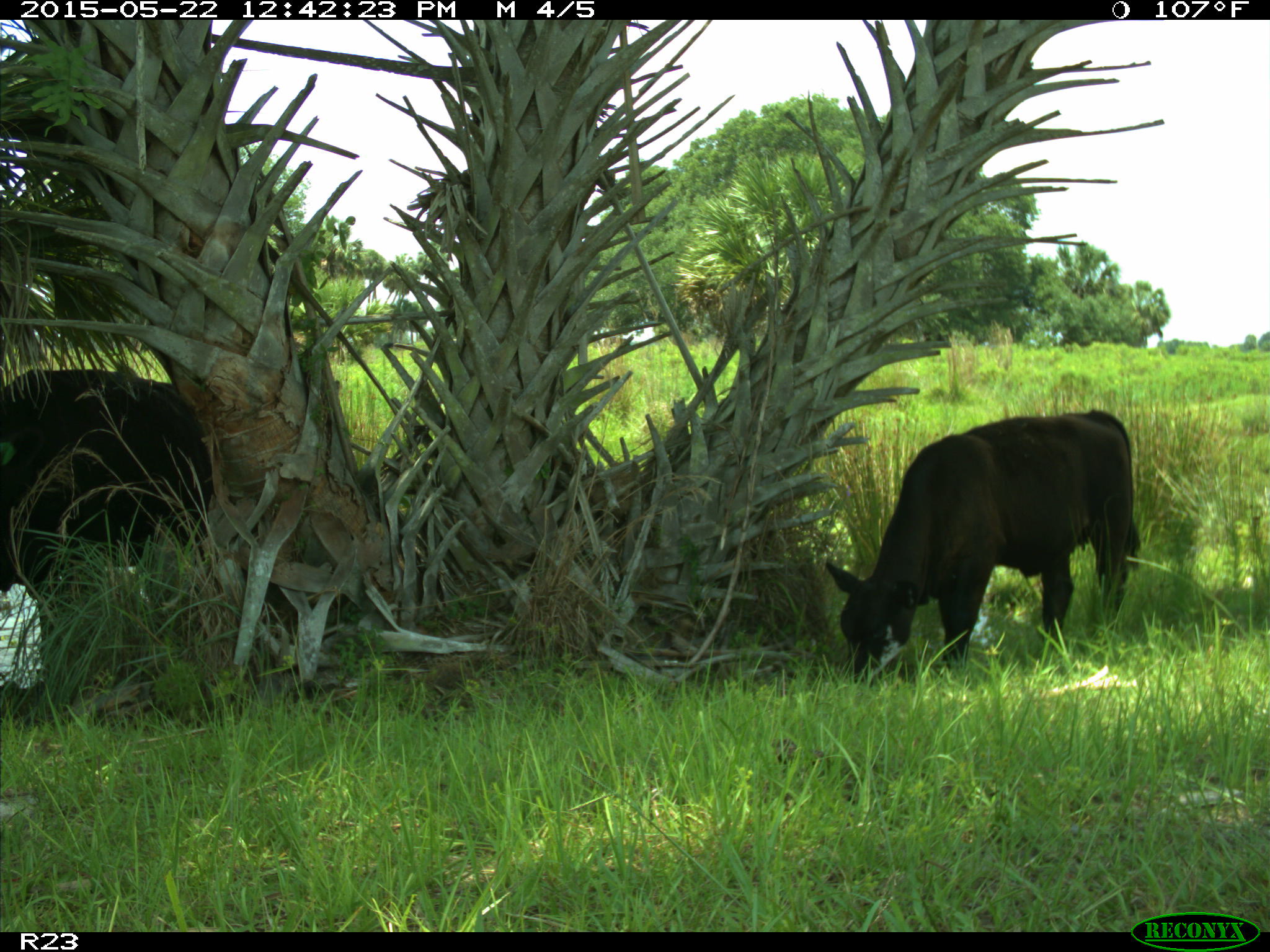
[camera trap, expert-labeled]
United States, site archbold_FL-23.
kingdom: Animalia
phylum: Chordata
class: Mammalia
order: Artiodactyla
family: Bovidae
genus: Bos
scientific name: Bos taurus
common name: domestic cow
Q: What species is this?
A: Bos taurus (domestic cow).